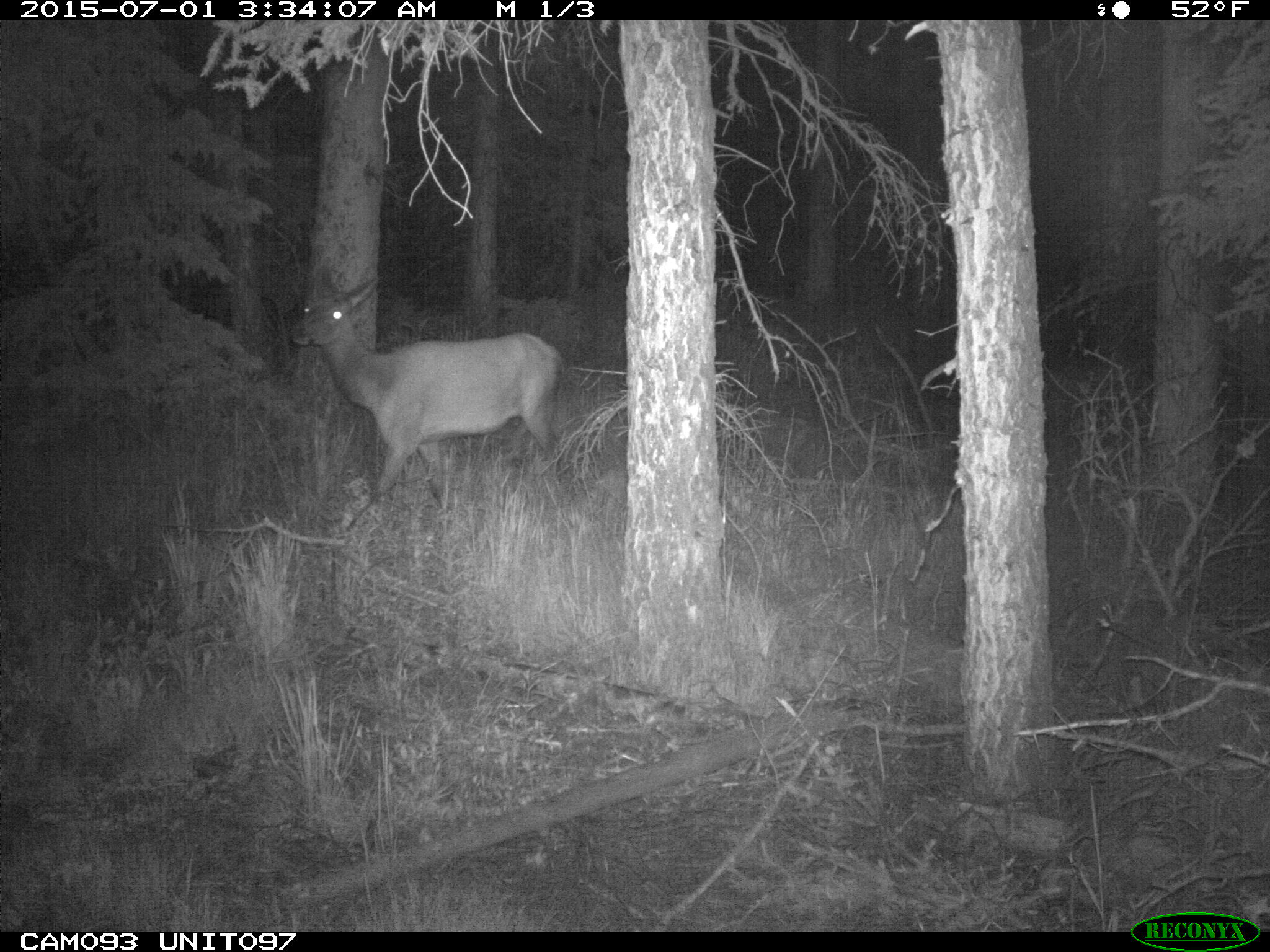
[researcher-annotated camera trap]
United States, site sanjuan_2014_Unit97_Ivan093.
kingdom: Animalia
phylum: Chordata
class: Mammalia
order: Artiodactyla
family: Cervidae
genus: Cervus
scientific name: Cervus elaphus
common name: red deer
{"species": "Cervus elaphus (red deer)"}